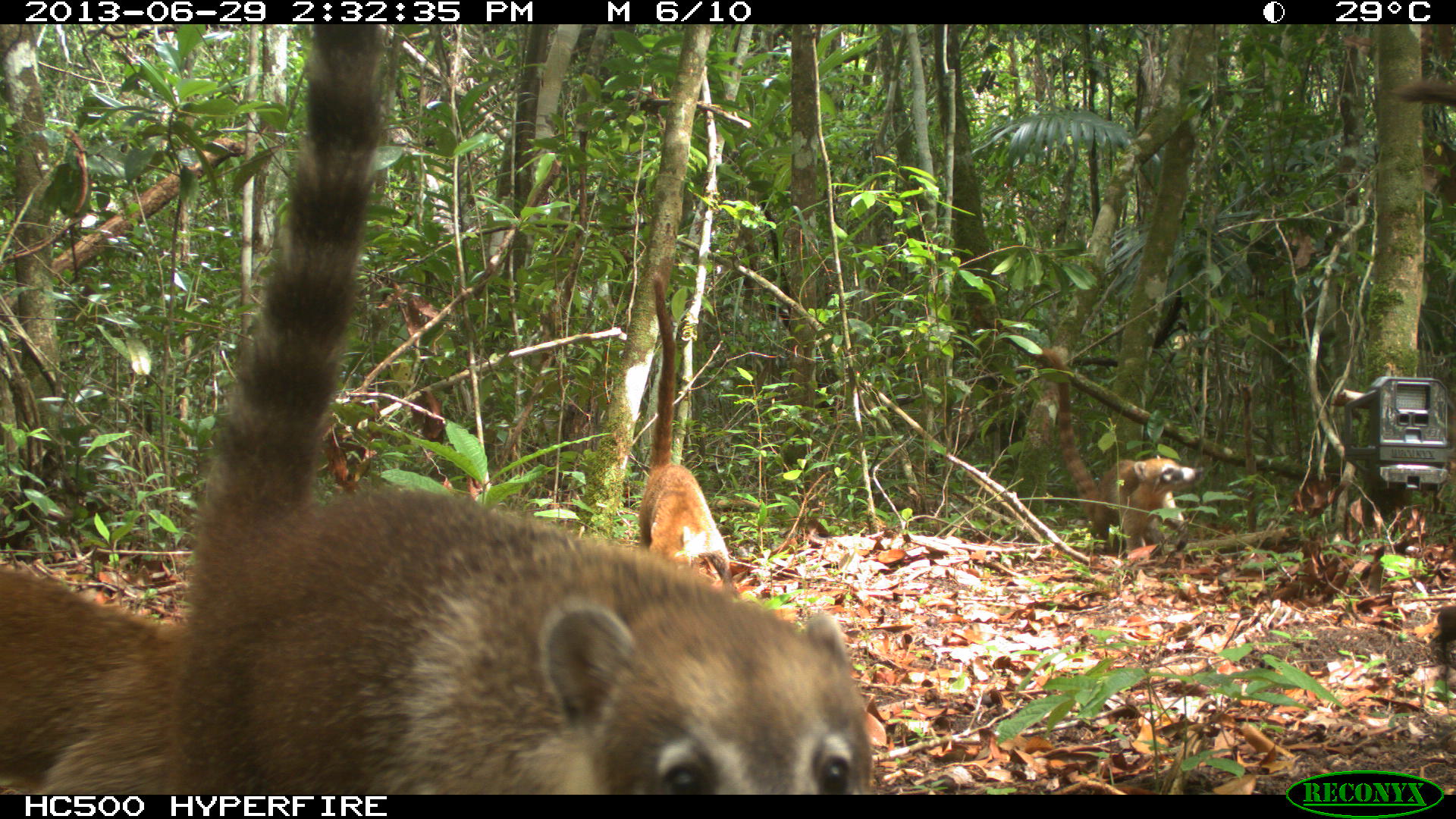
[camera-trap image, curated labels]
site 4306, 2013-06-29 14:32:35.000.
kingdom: Animalia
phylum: Chordata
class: Mammalia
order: Carnivora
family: Procyonidae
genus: Nasua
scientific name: Nasua narica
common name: white-nosed coati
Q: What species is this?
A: Nasua narica (white-nosed coati).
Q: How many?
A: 4.